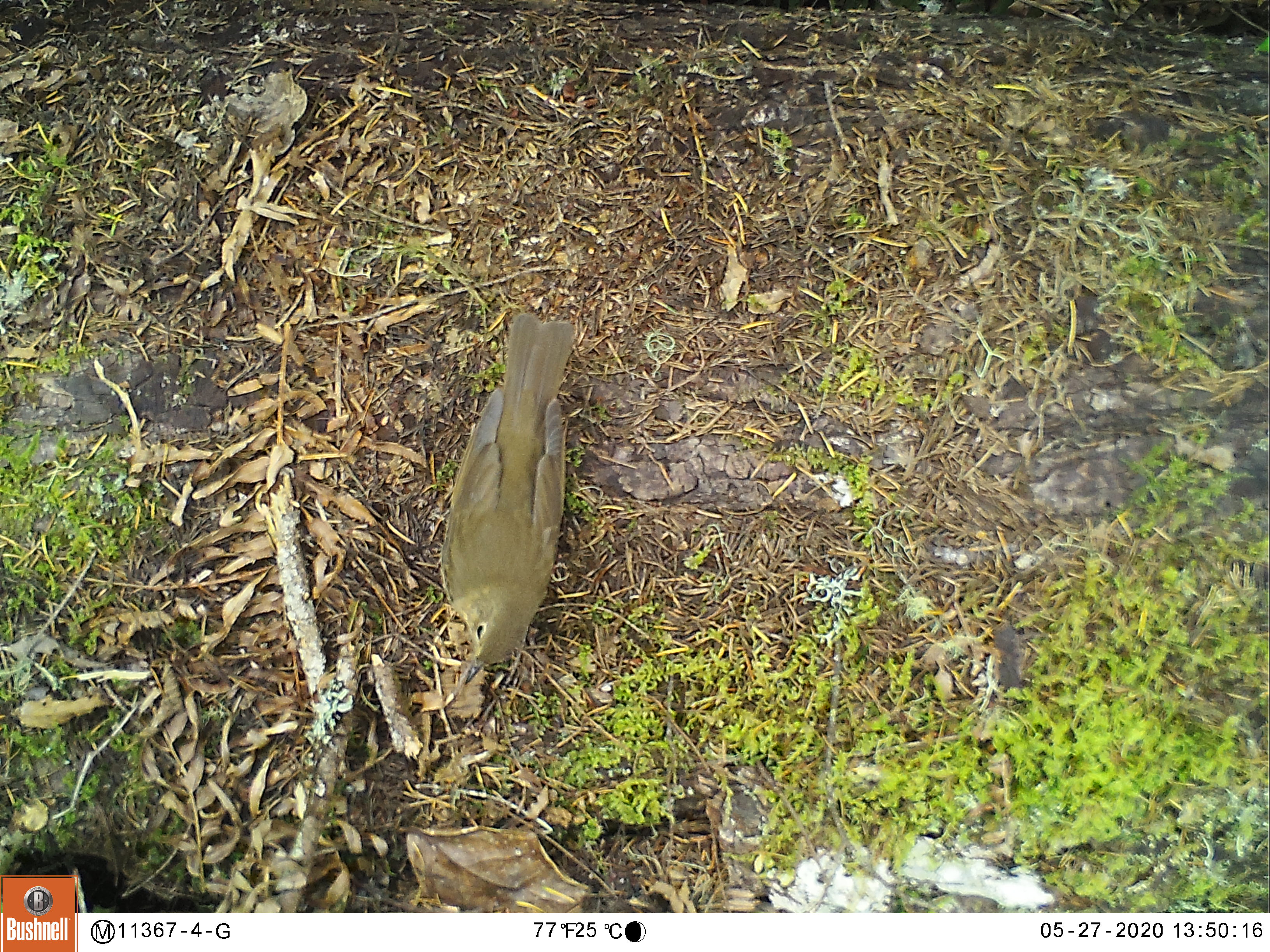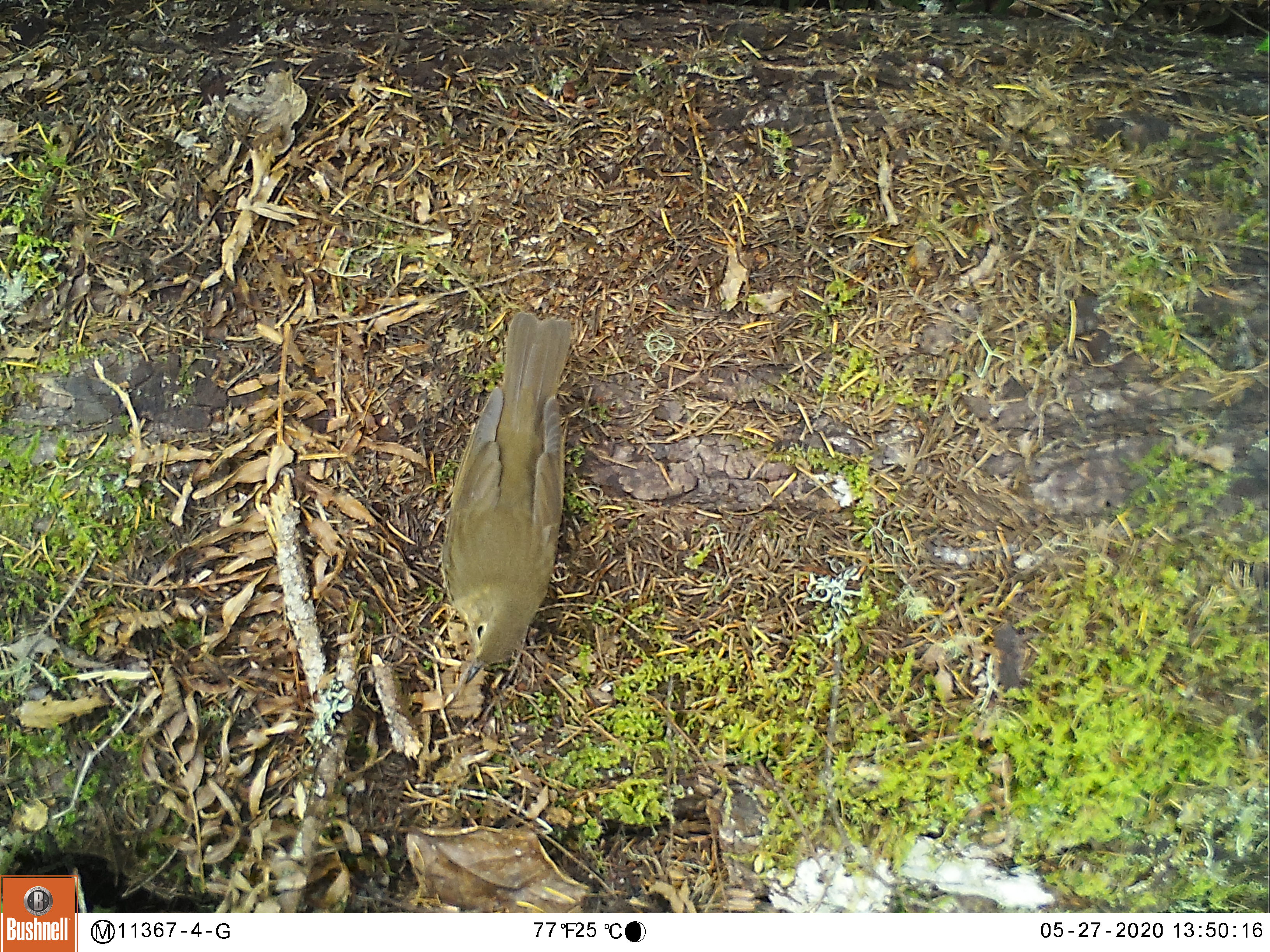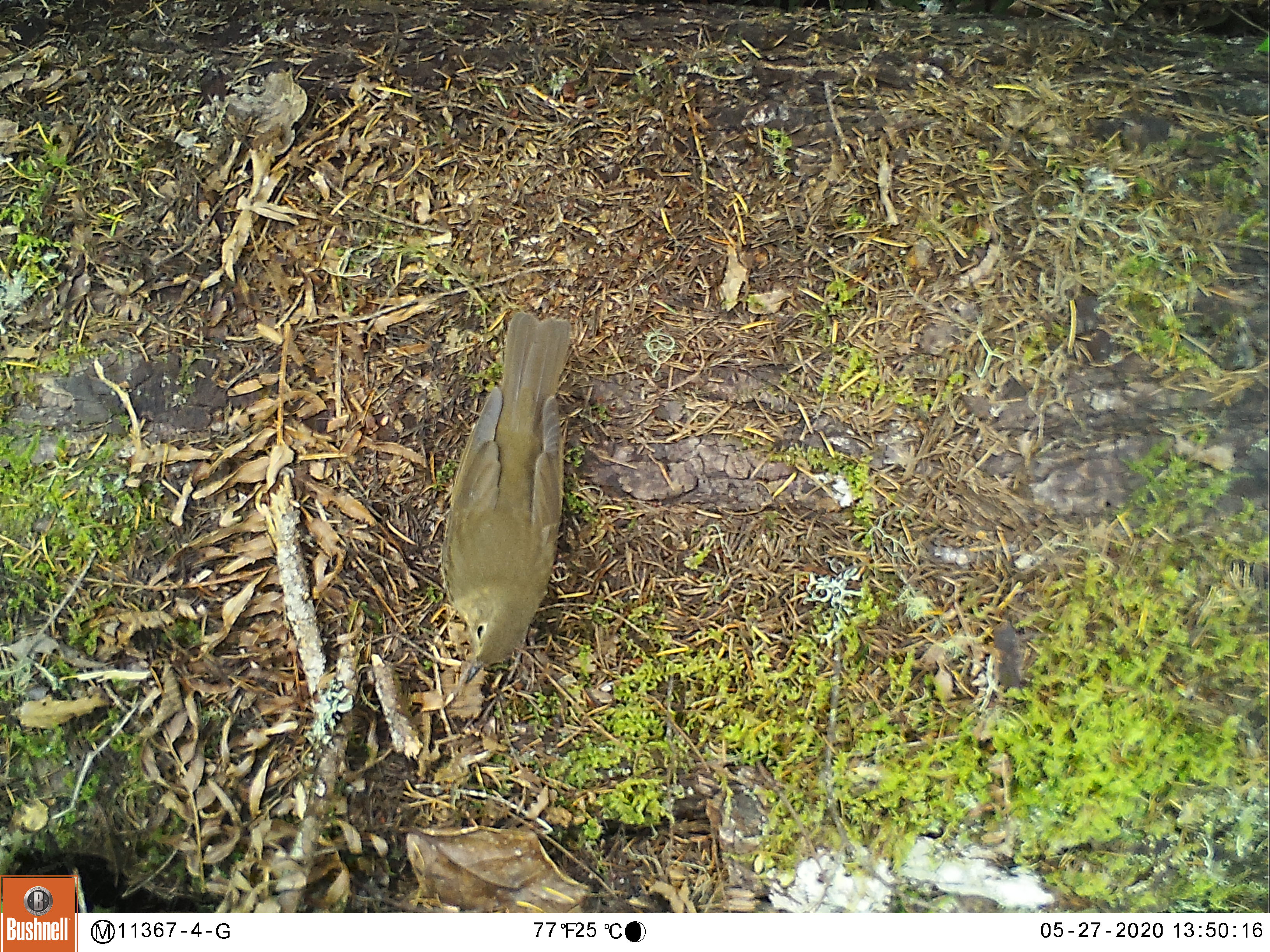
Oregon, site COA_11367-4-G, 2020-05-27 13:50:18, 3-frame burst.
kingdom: Animalia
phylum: Chordata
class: Aves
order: Passeriformes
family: Turdidae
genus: Catharus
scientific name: Catharus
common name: brown thrushes and nightingale-thrushes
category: catharus species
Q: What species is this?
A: Catharus species (brown thrushes and nightingale-thrushes) (Catharus).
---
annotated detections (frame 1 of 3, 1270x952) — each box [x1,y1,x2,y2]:
catharus species: [427,305,592,700]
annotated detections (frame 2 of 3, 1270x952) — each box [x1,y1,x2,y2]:
catharus species: [435,306,590,694]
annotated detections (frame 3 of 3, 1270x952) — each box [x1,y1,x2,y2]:
catharus species: [426,303,592,698]